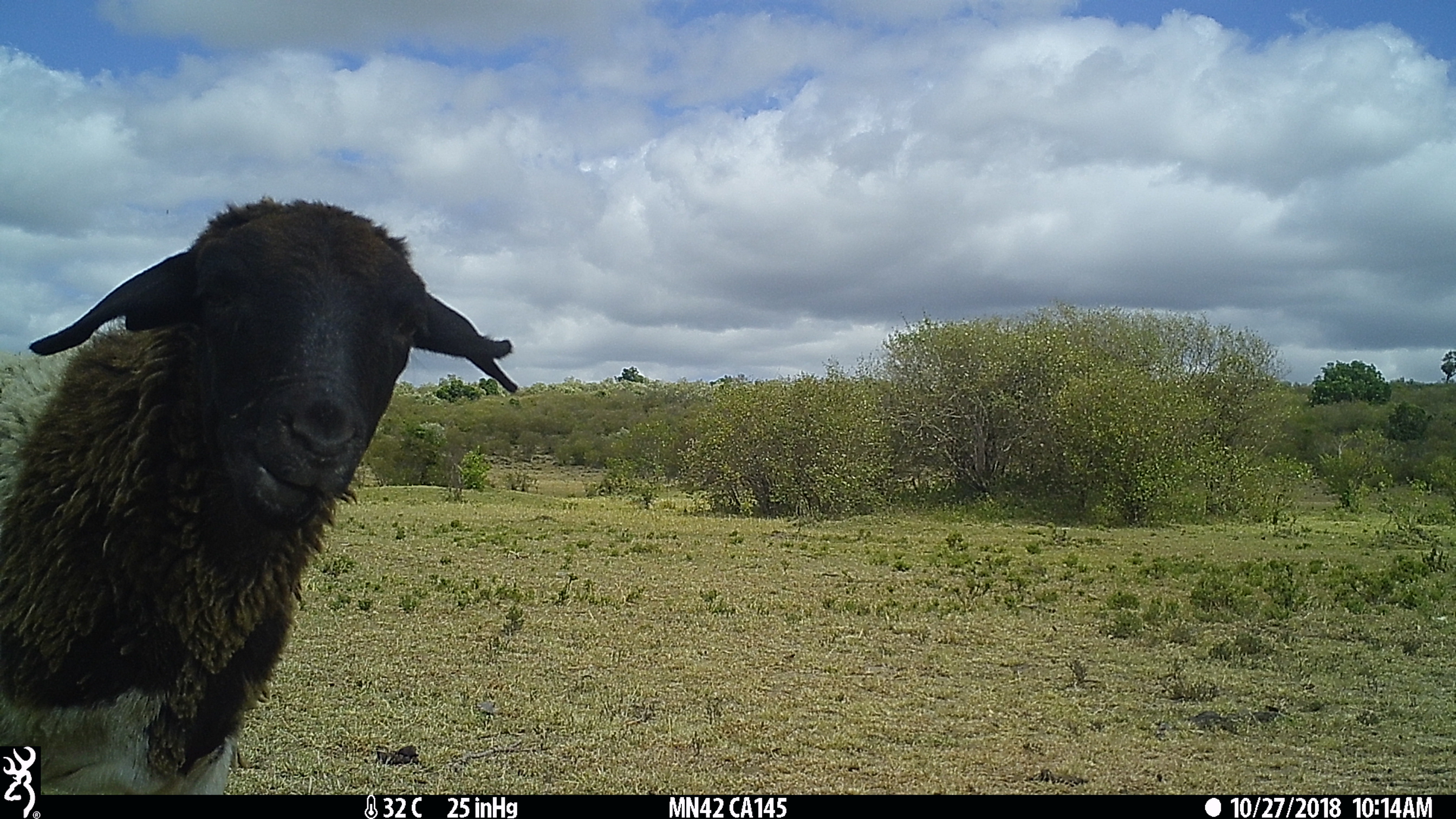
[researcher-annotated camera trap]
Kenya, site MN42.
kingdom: Animalia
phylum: Chordata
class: Mammalia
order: Artiodactyla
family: Bovidae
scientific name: Bovidae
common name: sheep or goat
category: shoat